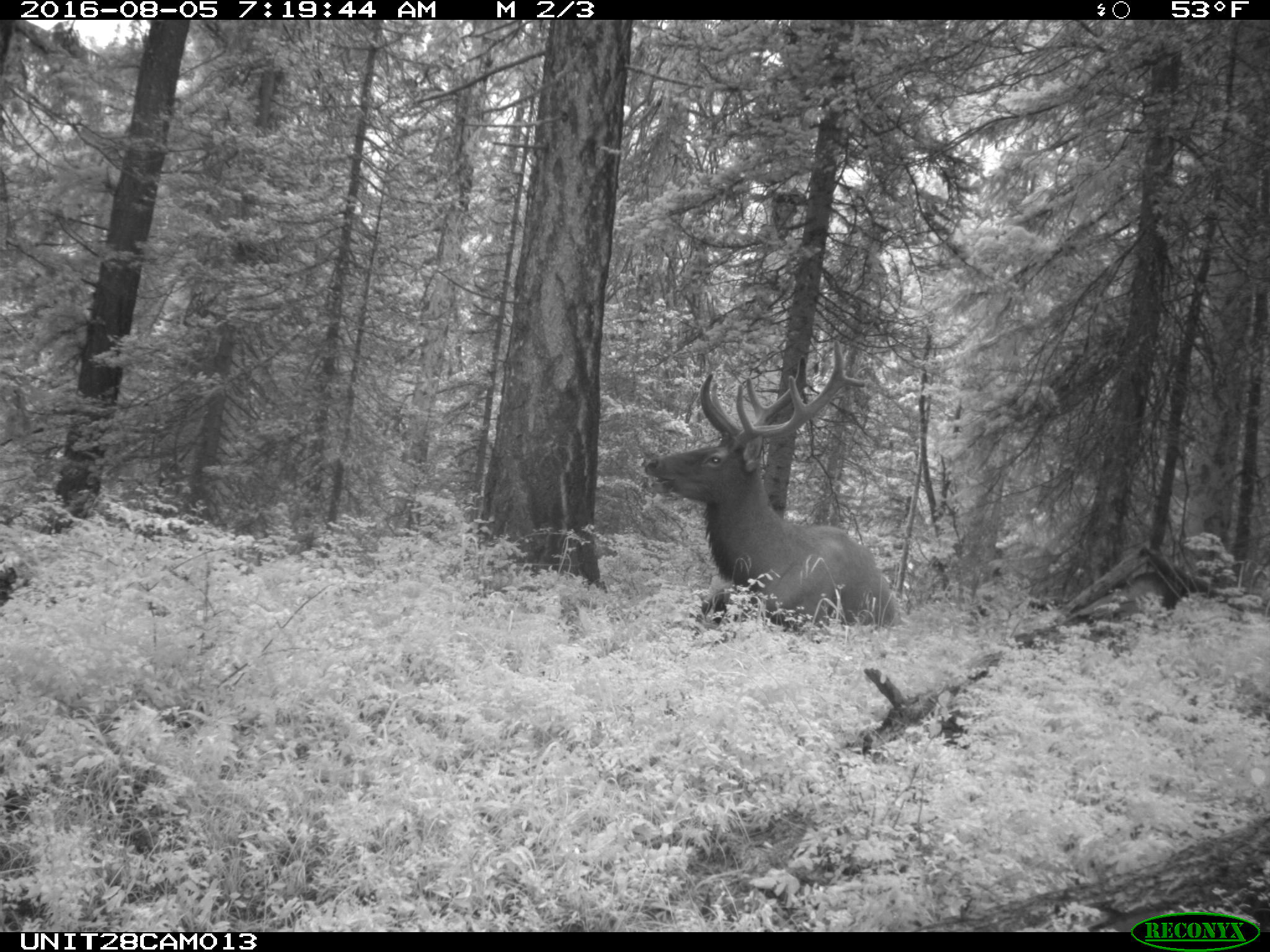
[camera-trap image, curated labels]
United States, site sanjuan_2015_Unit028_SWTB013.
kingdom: Animalia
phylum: Chordata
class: Mammalia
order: Artiodactyla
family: Cervidae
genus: Cervus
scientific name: Cervus elaphus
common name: red deer